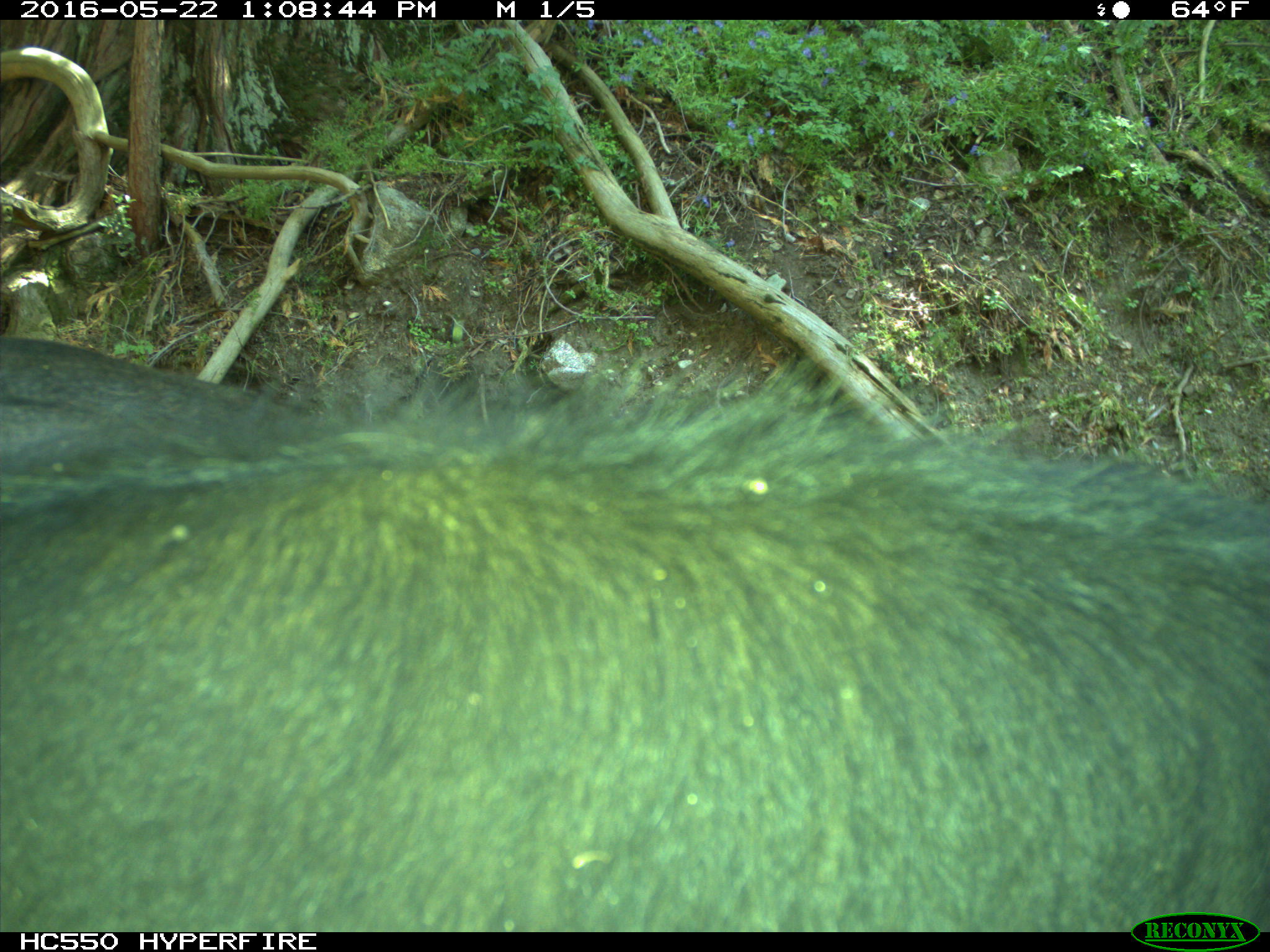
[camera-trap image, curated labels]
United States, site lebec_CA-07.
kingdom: Animalia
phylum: Chordata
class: Mammalia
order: Artiodactyla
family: Bovidae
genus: Bos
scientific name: Bos taurus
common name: domestic cow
Bos taurus (domestic cow).